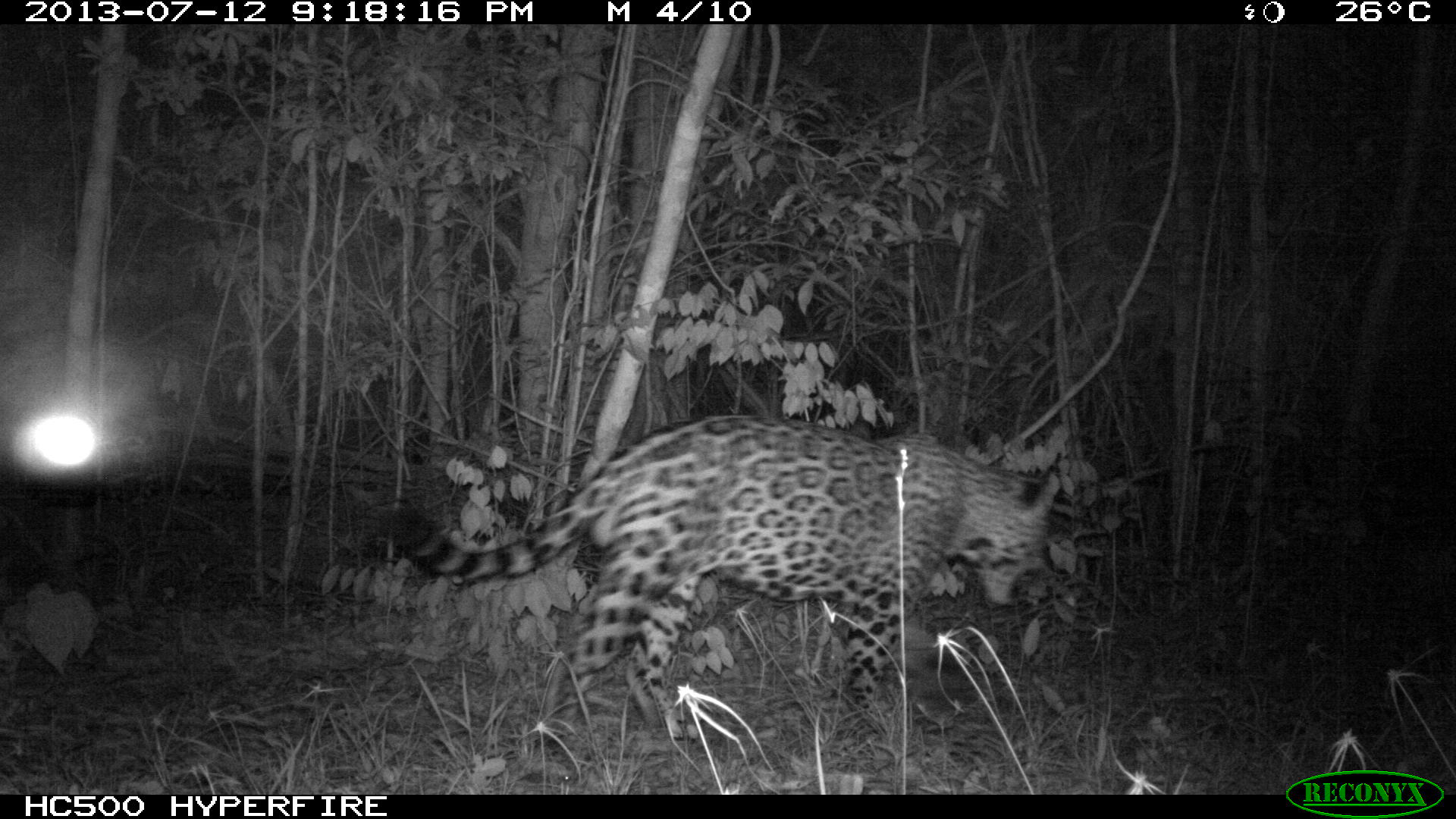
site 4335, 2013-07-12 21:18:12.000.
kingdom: Animalia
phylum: Chordata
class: Mammalia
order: Carnivora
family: Felidae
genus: Panthera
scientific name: Panthera onca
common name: jaguar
Panthera onca (jaguar), count 1, sex male.